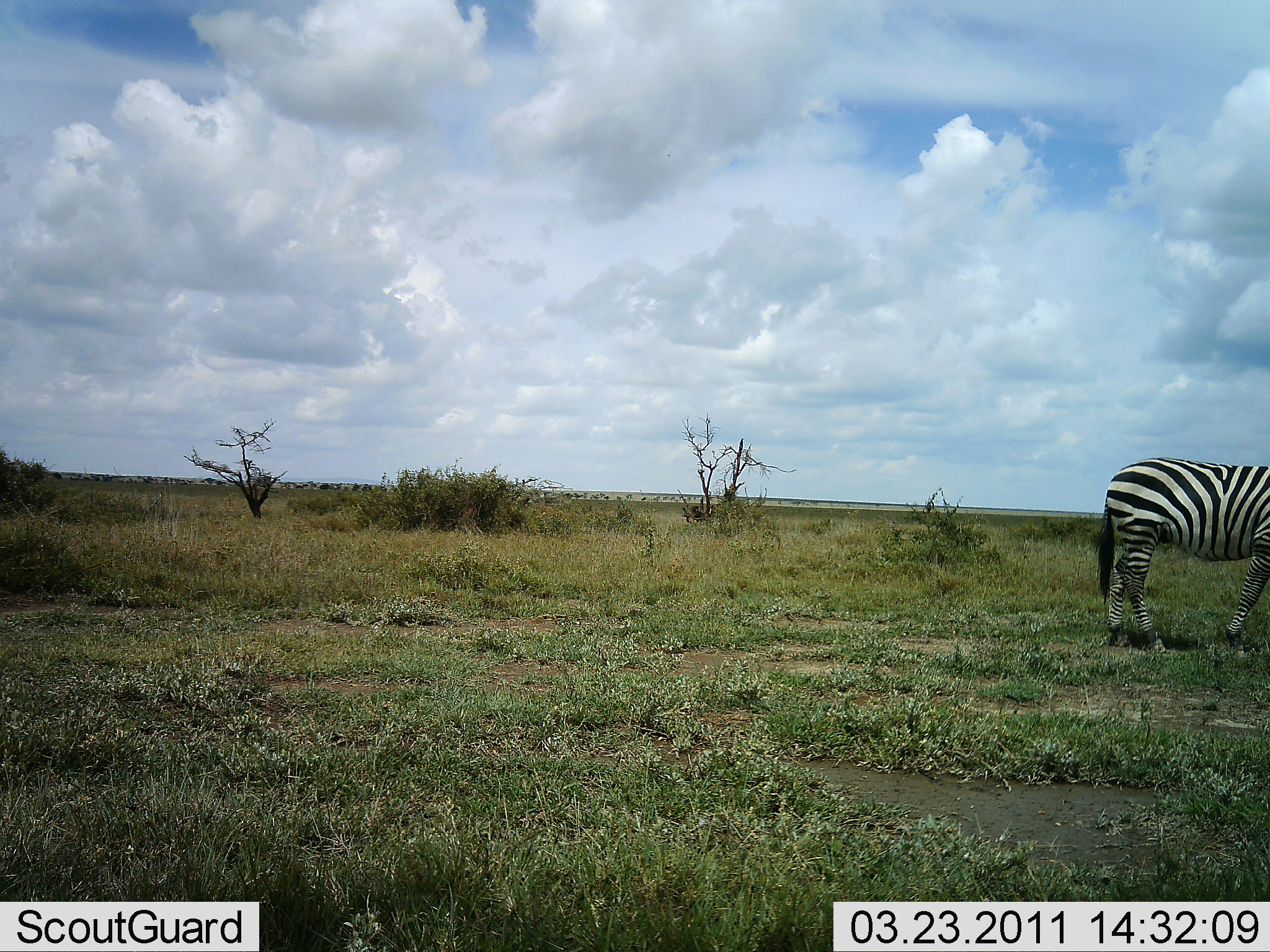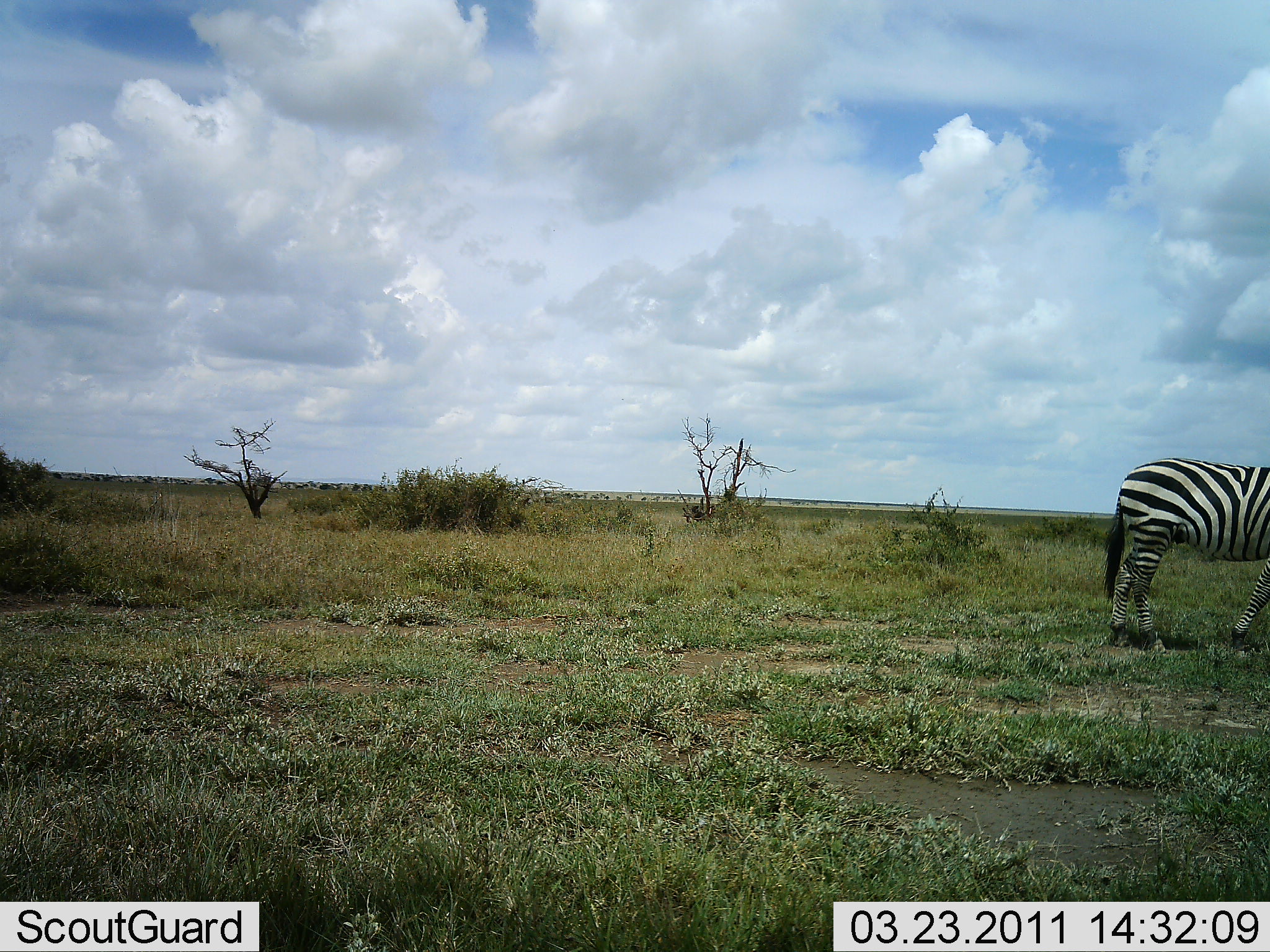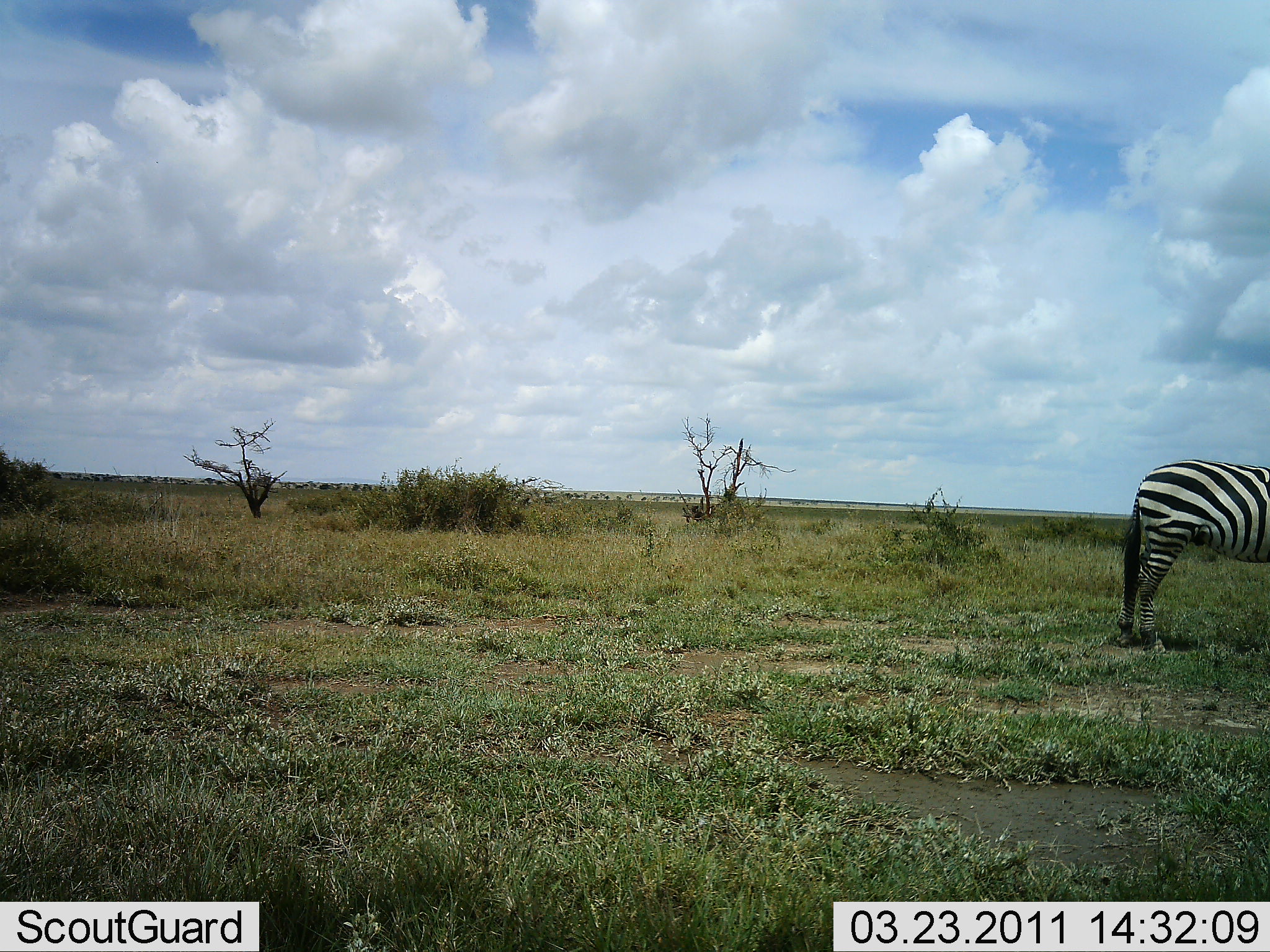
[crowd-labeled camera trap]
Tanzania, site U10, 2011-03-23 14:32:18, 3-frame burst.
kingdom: Animalia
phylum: Chordata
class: Mammalia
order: Perissodactyla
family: Equidae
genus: Equus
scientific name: Equus quagga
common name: plains zebra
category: zebra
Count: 1.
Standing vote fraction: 60%.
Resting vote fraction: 0%.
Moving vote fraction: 50%.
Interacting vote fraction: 0%.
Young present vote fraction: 0%.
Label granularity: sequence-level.